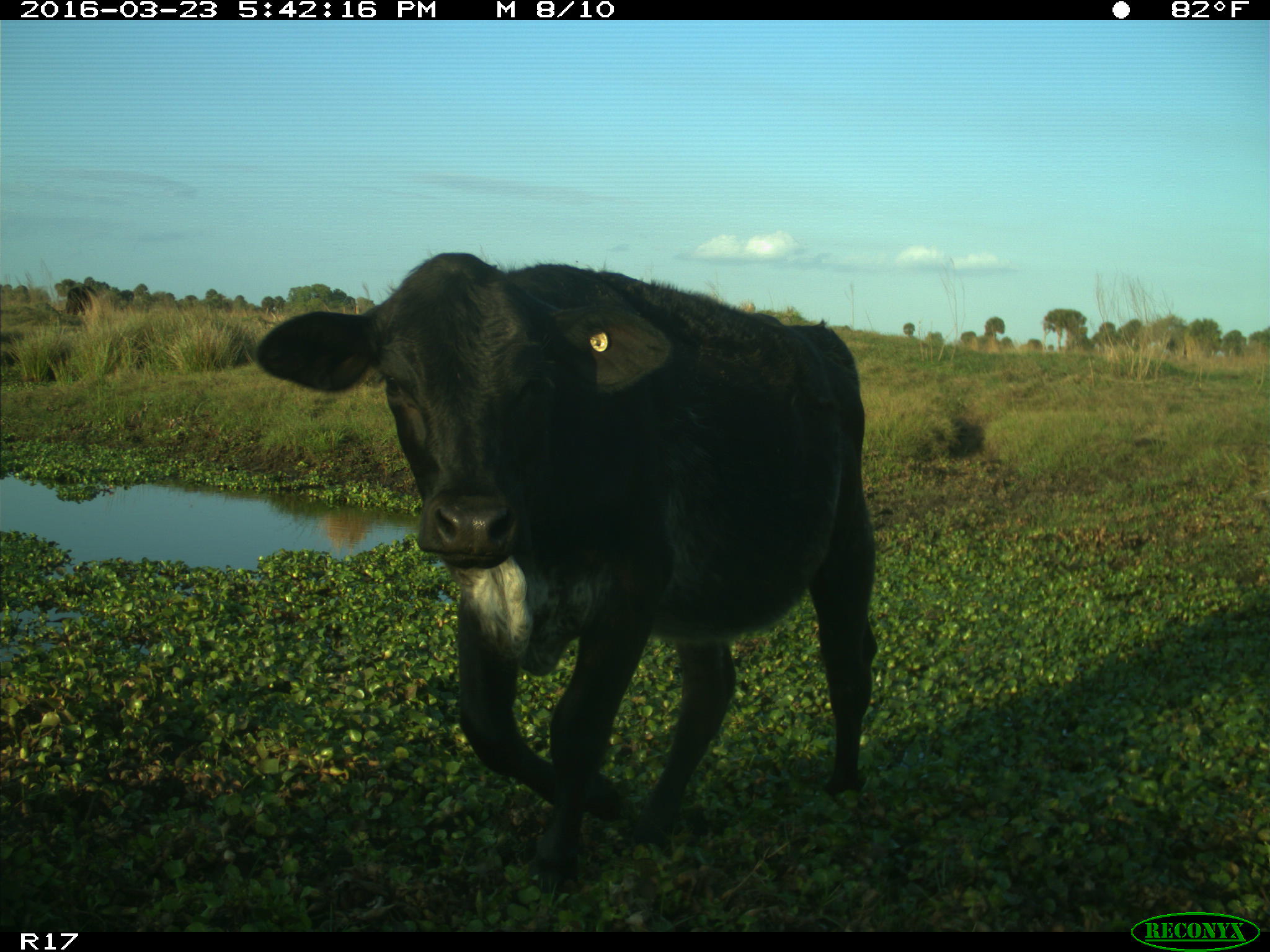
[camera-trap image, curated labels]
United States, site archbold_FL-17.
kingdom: Animalia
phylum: Chordata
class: Mammalia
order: Artiodactyla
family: Bovidae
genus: Bos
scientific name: Bos taurus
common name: domestic cow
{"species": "Bos taurus (domestic cow)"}